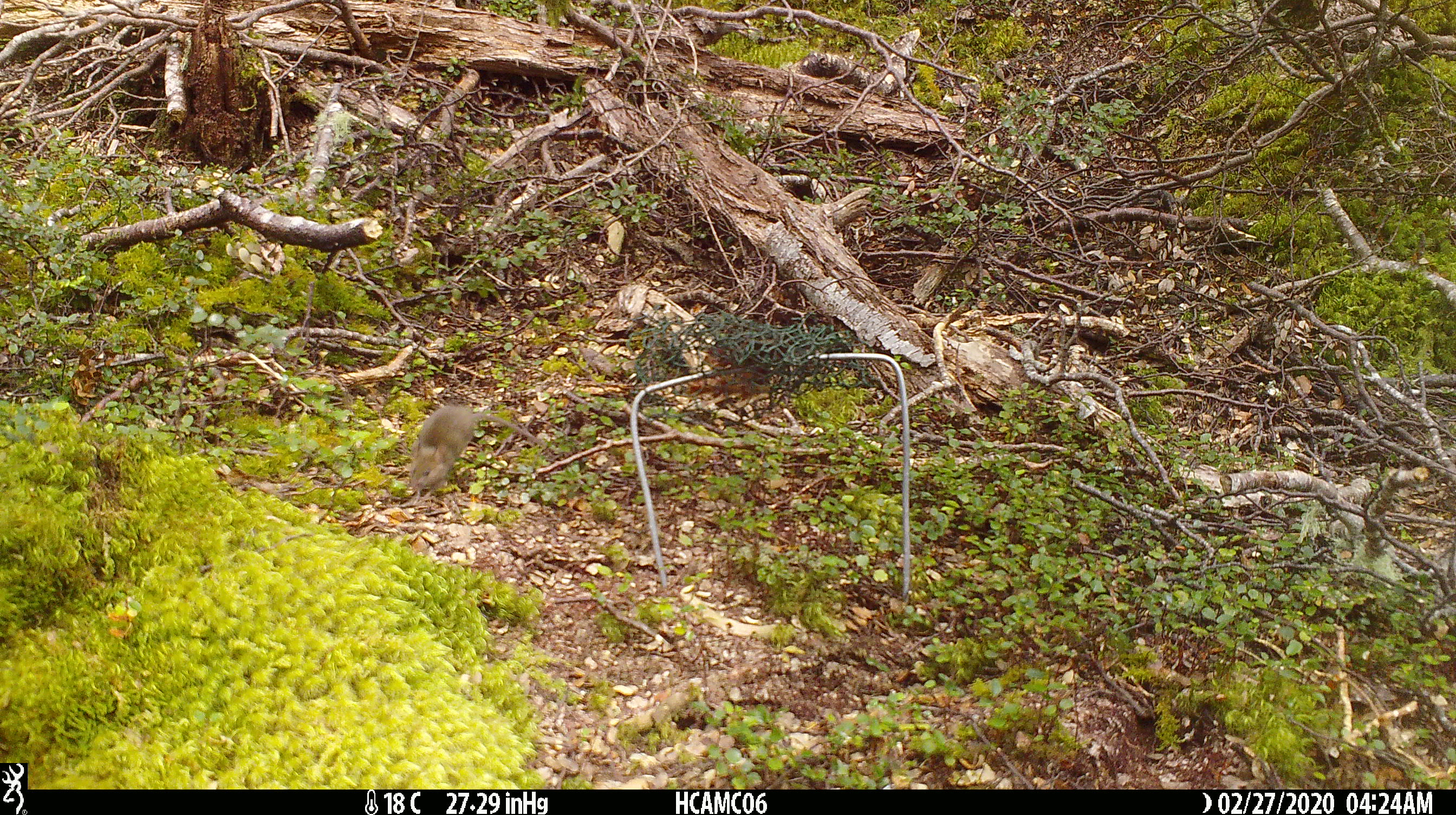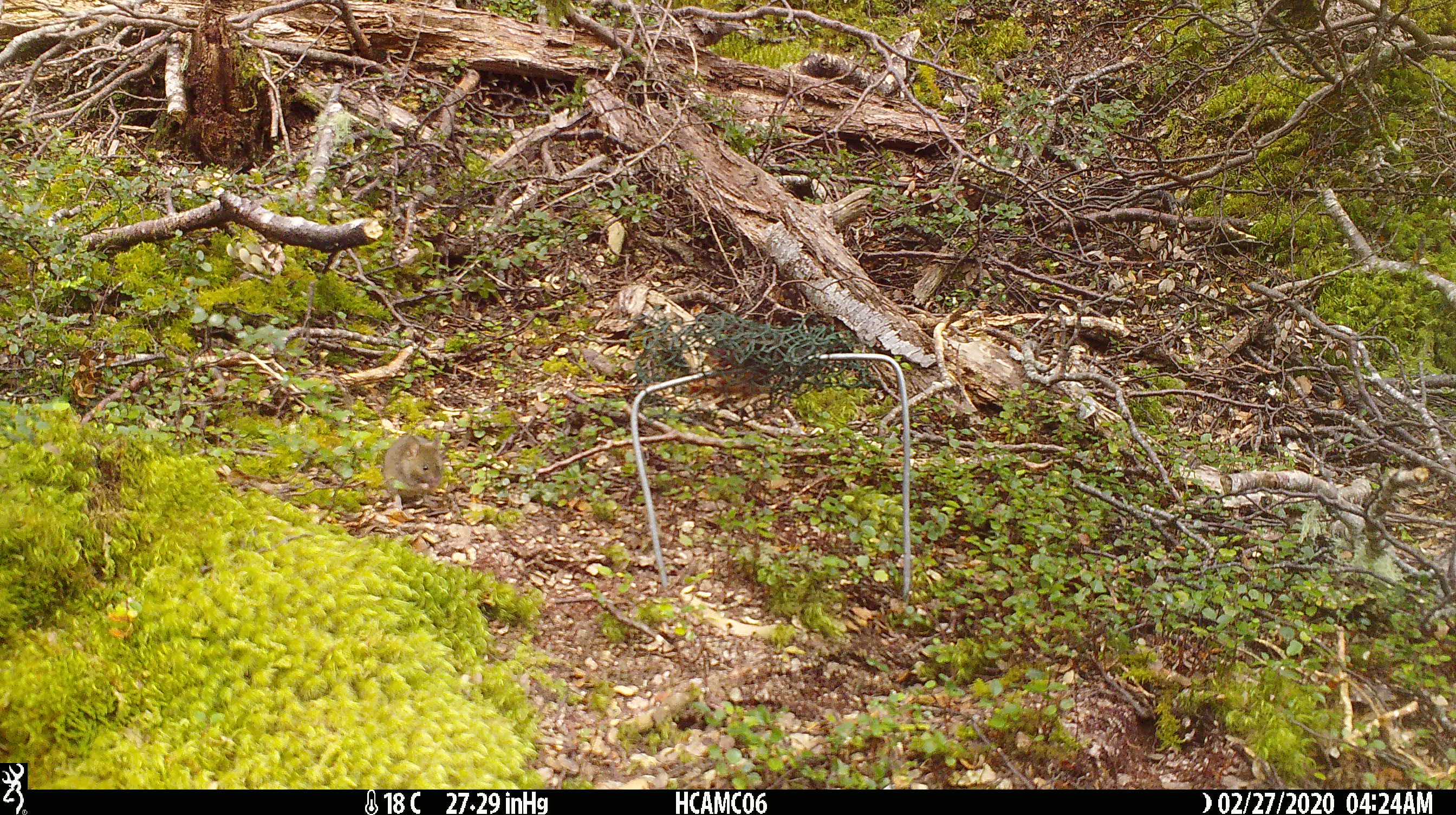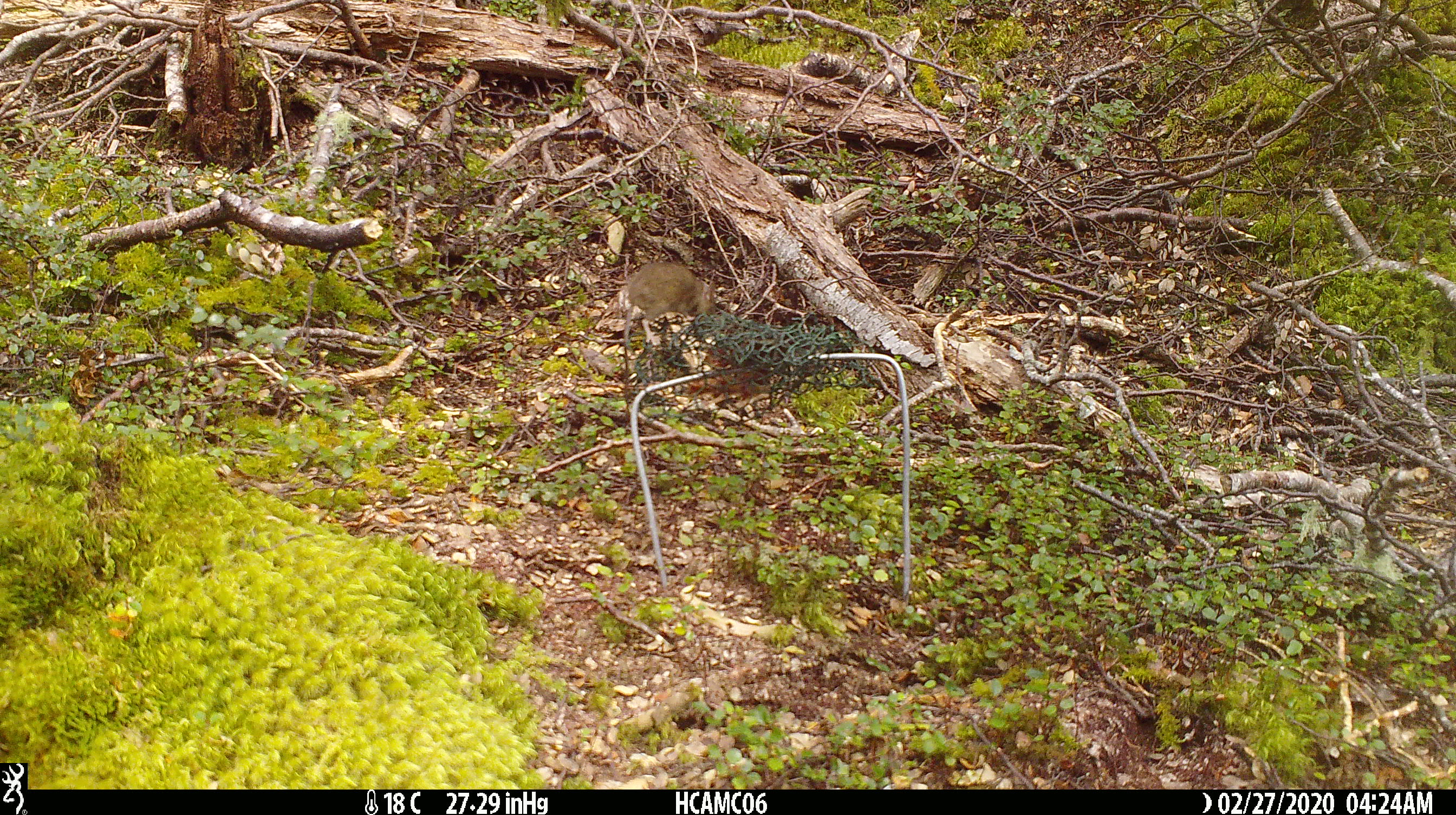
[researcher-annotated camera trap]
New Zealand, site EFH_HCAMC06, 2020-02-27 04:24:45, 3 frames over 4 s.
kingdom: Animalia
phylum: Chordata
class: Mammalia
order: Rodentia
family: Muridae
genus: Mus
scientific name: Mus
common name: mouse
Mouse (Mus).